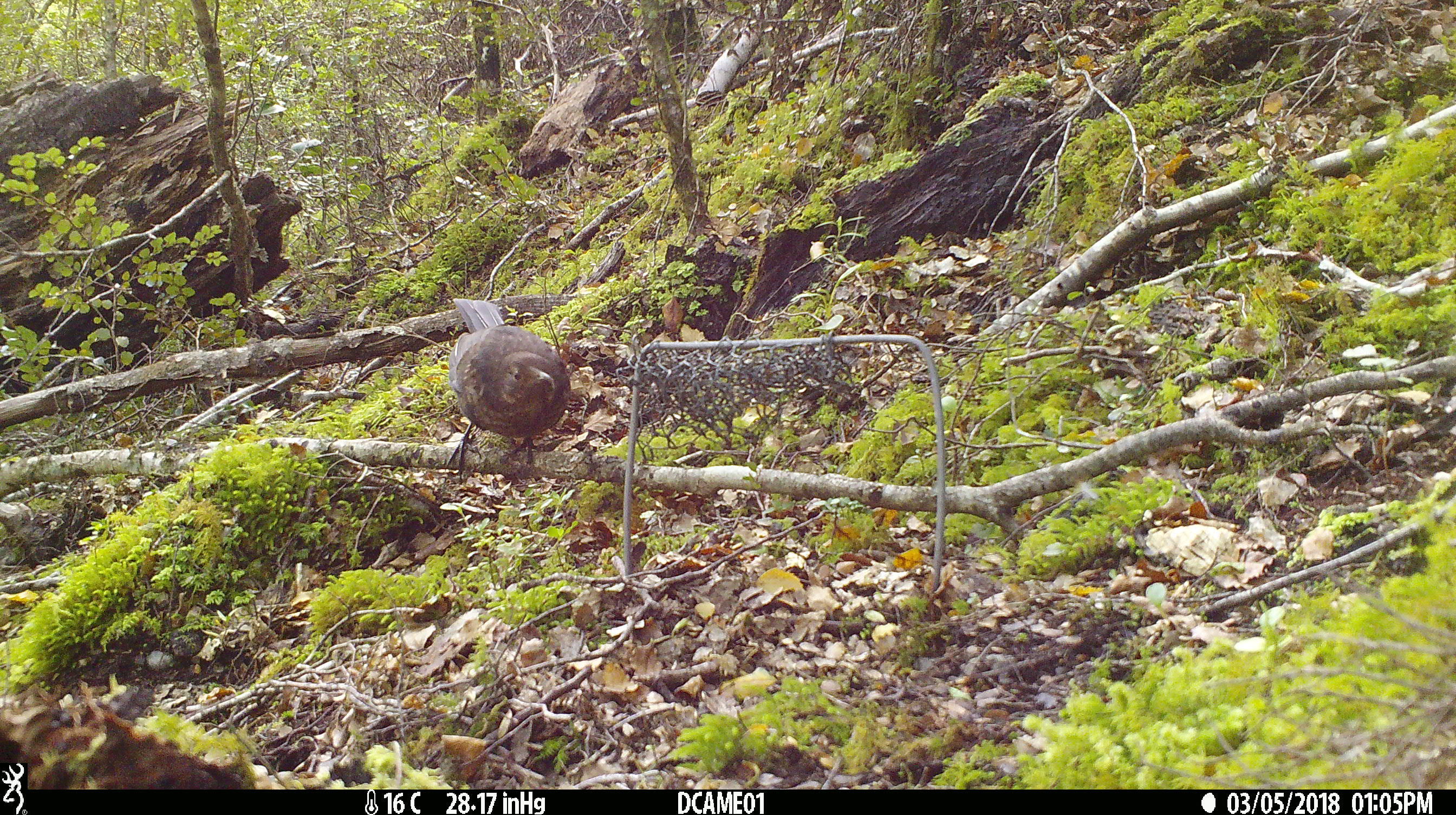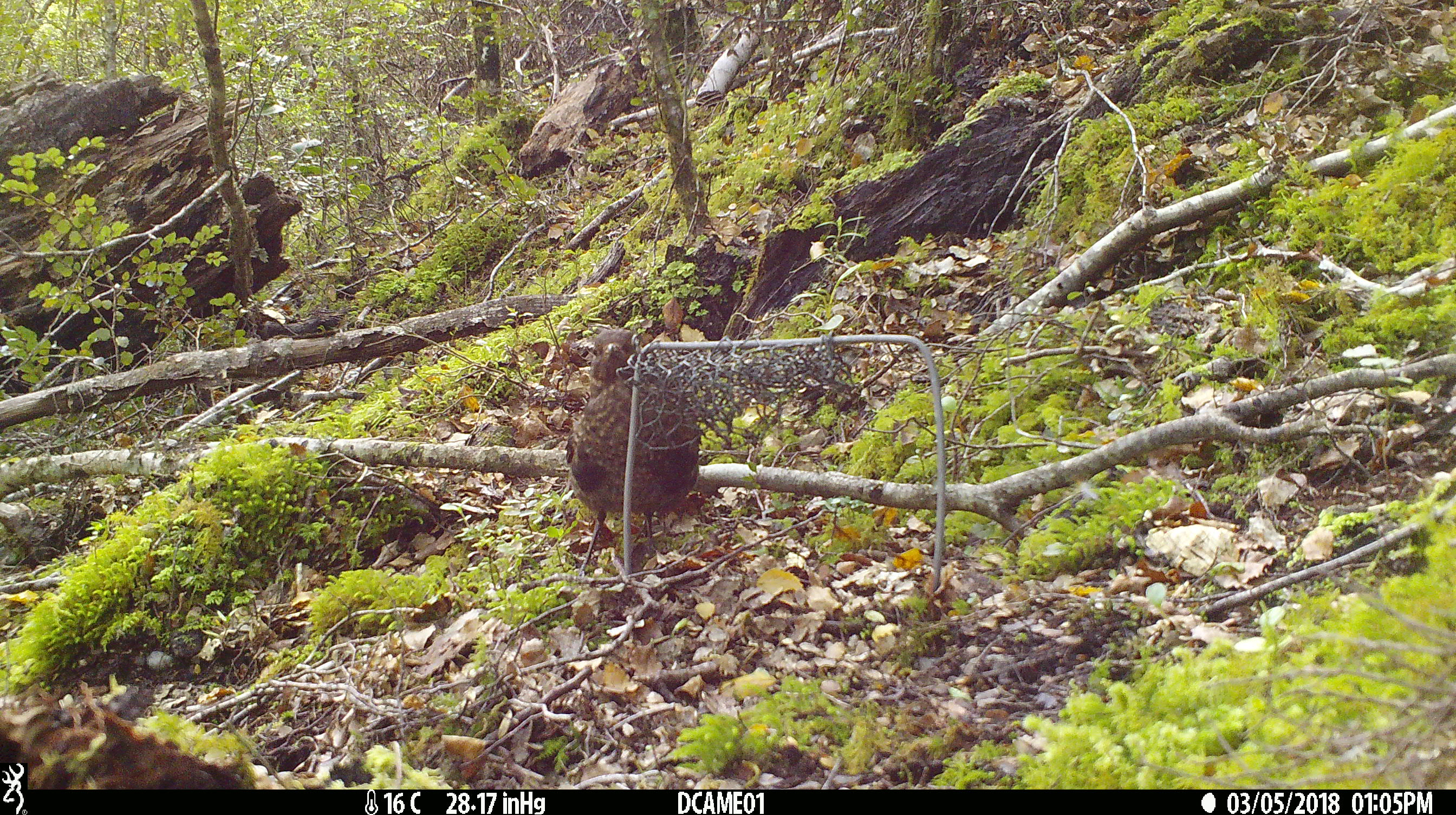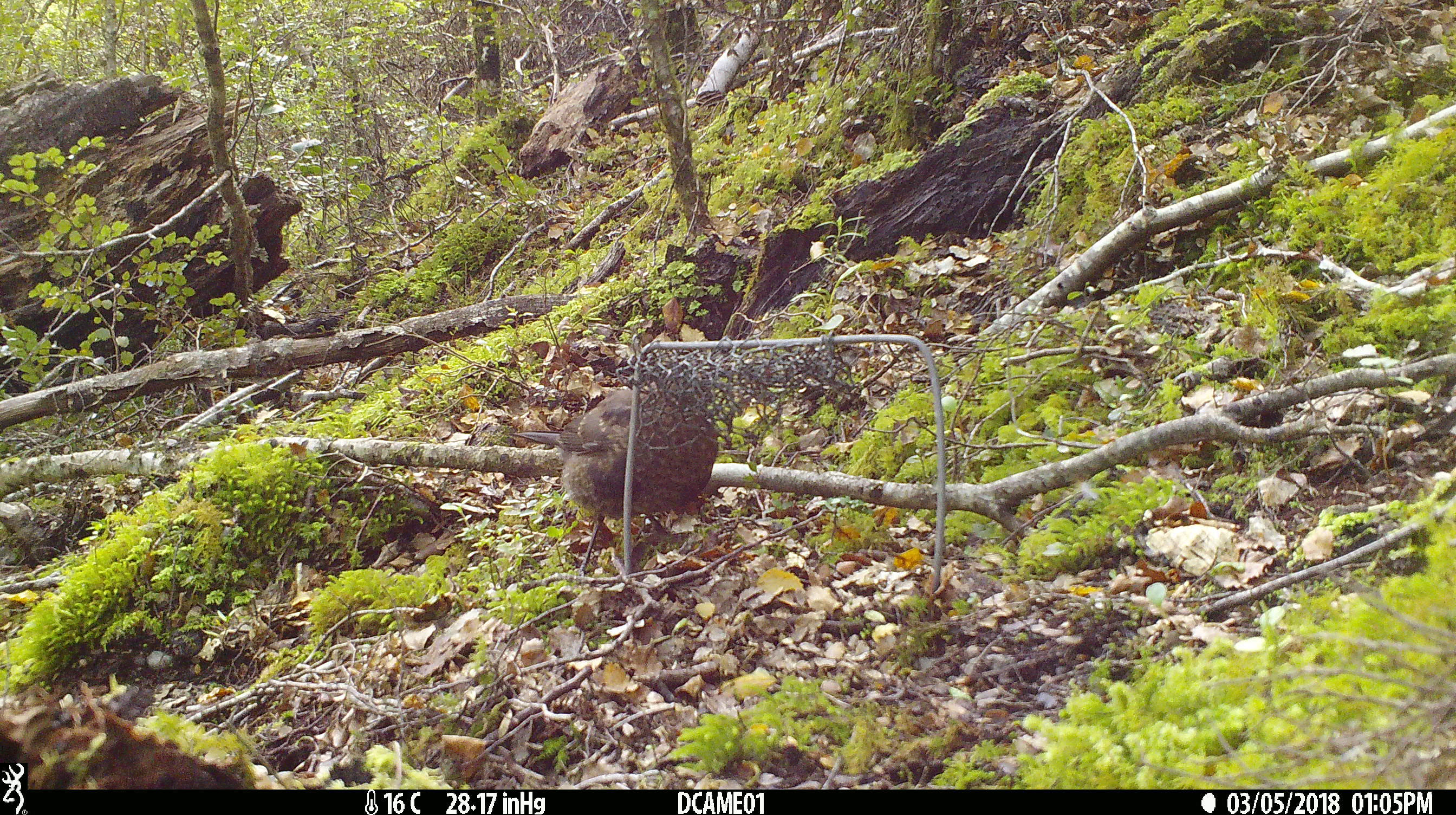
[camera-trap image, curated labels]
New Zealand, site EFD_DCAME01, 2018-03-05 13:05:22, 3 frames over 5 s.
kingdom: Animalia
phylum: Chordata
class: Aves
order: Passeriformes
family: Turdidae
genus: Turdus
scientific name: Turdus merula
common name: eurasian blackbird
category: blackbird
Blackbird (eurasian blackbird) (Turdus merula).